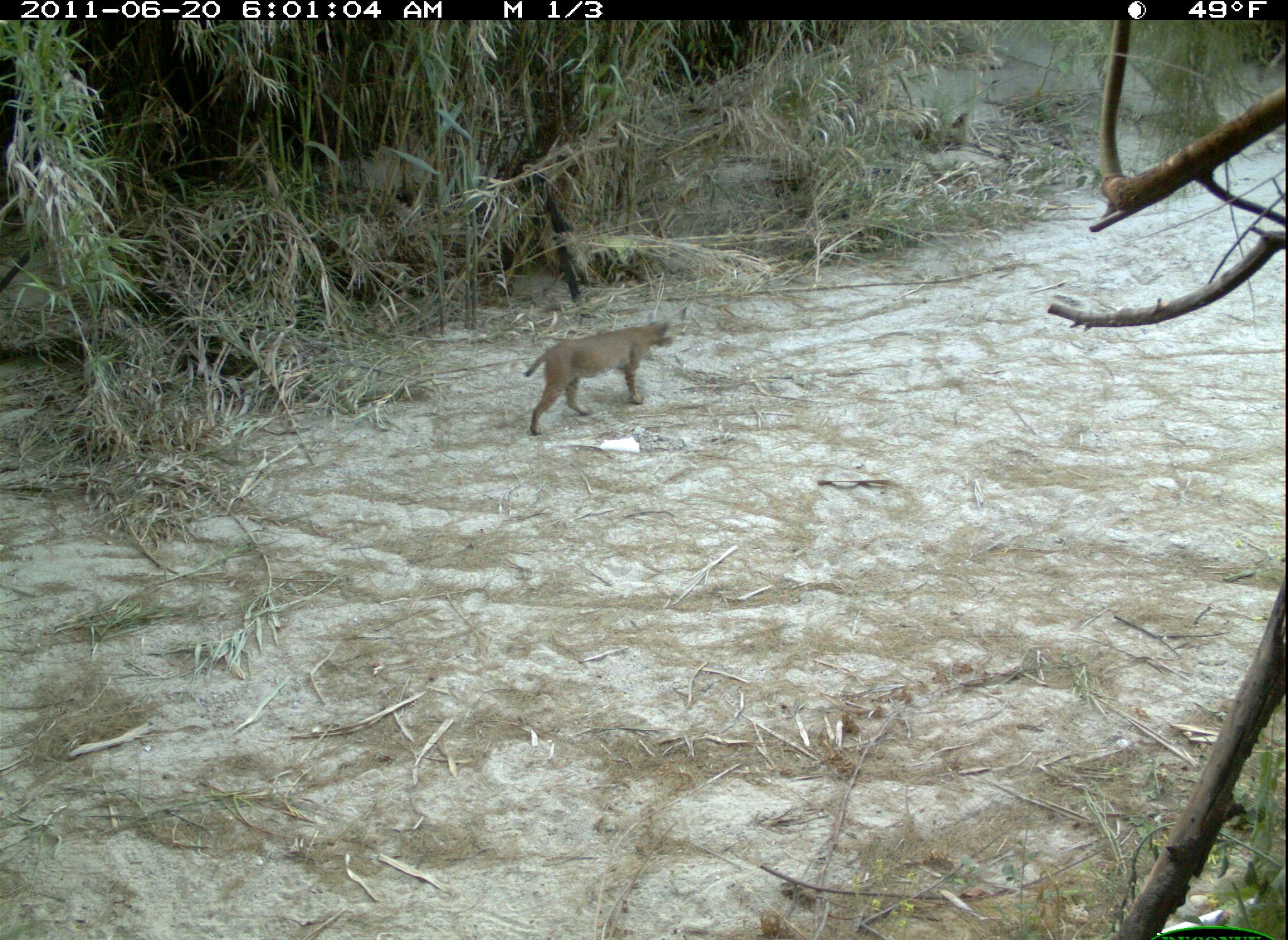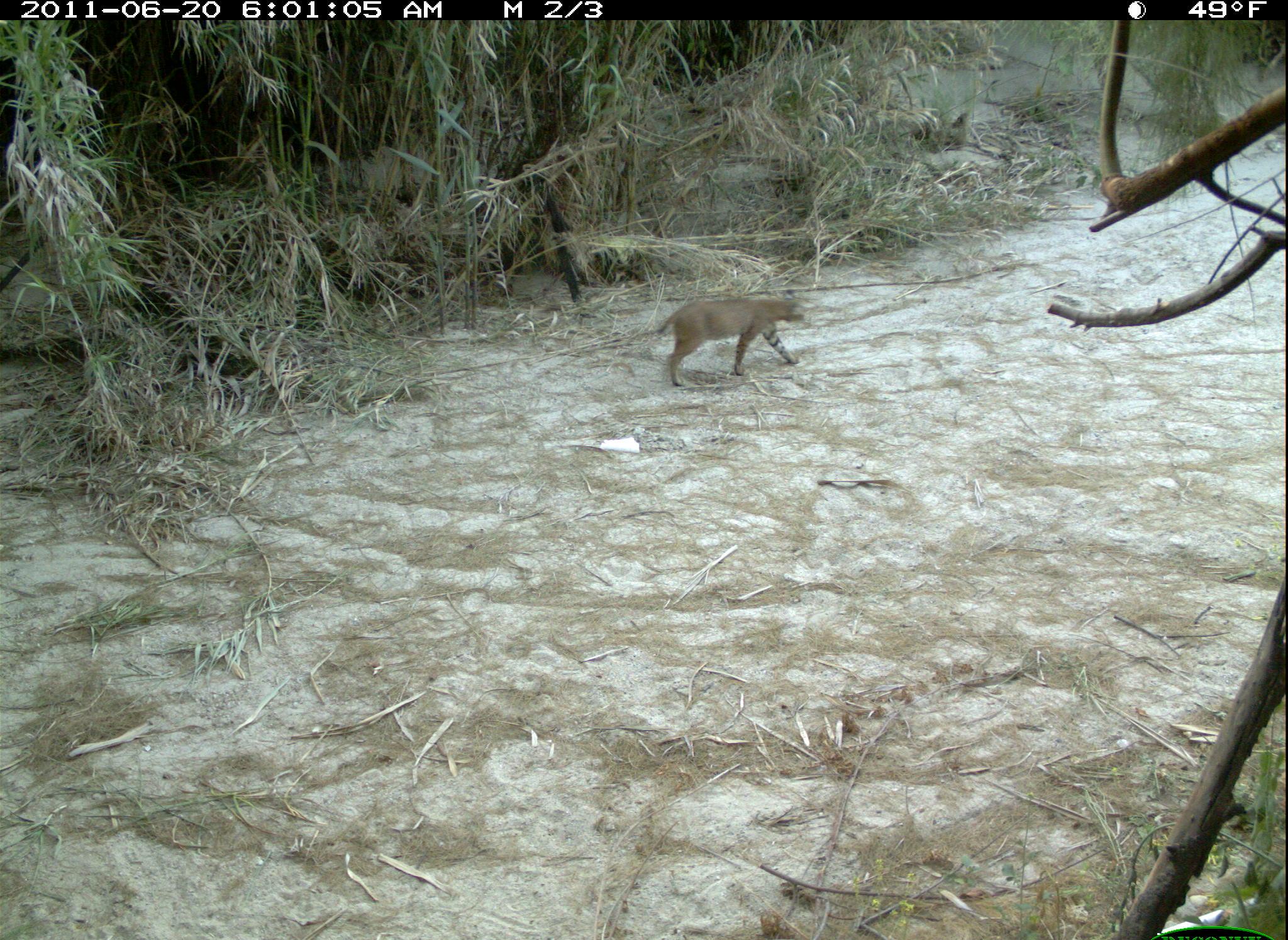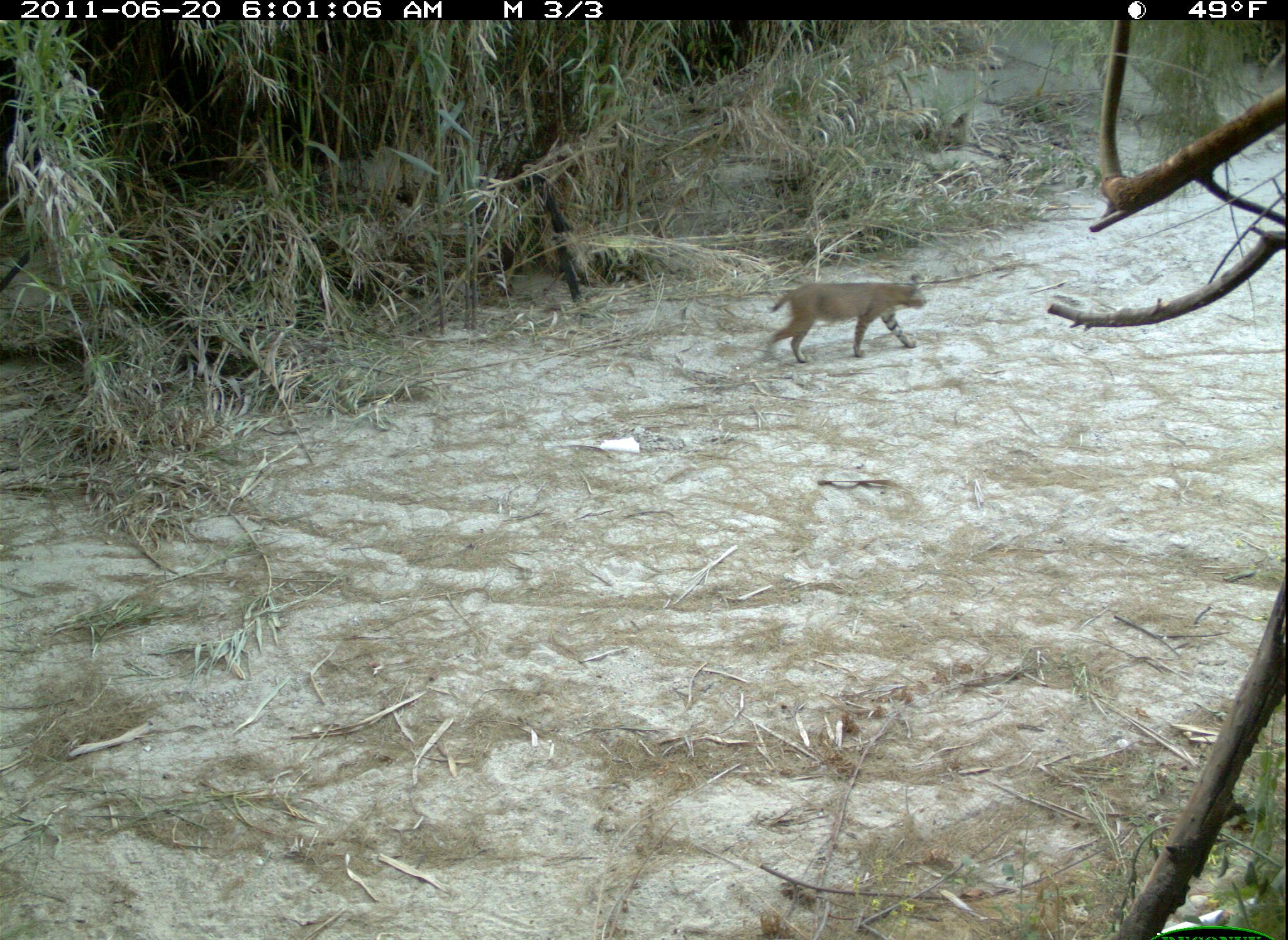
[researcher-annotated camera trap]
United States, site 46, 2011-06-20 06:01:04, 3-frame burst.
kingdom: Animalia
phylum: Chordata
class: Mammalia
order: Carnivora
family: Felidae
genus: Lynx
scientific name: Lynx rufus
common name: bobcat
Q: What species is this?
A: Bobcat (Lynx rufus).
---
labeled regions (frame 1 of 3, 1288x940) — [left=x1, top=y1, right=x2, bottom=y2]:
bobcat: [left=504, top=311, right=694, bottom=443]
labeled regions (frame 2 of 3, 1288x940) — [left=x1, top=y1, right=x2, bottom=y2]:
bobcat: [left=647, top=283, right=813, bottom=395]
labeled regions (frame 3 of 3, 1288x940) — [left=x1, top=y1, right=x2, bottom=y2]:
bobcat: [left=750, top=267, right=939, bottom=377]